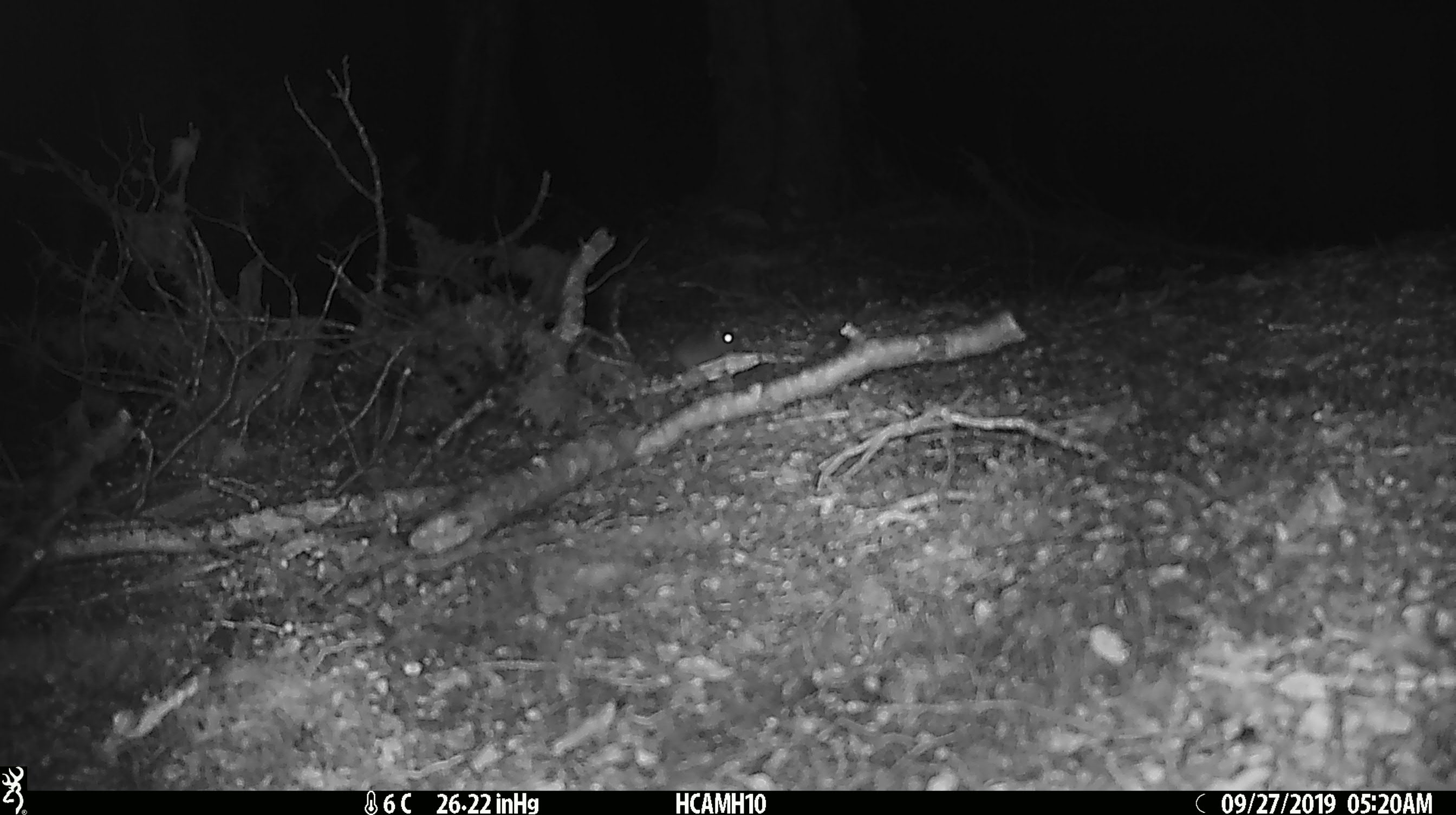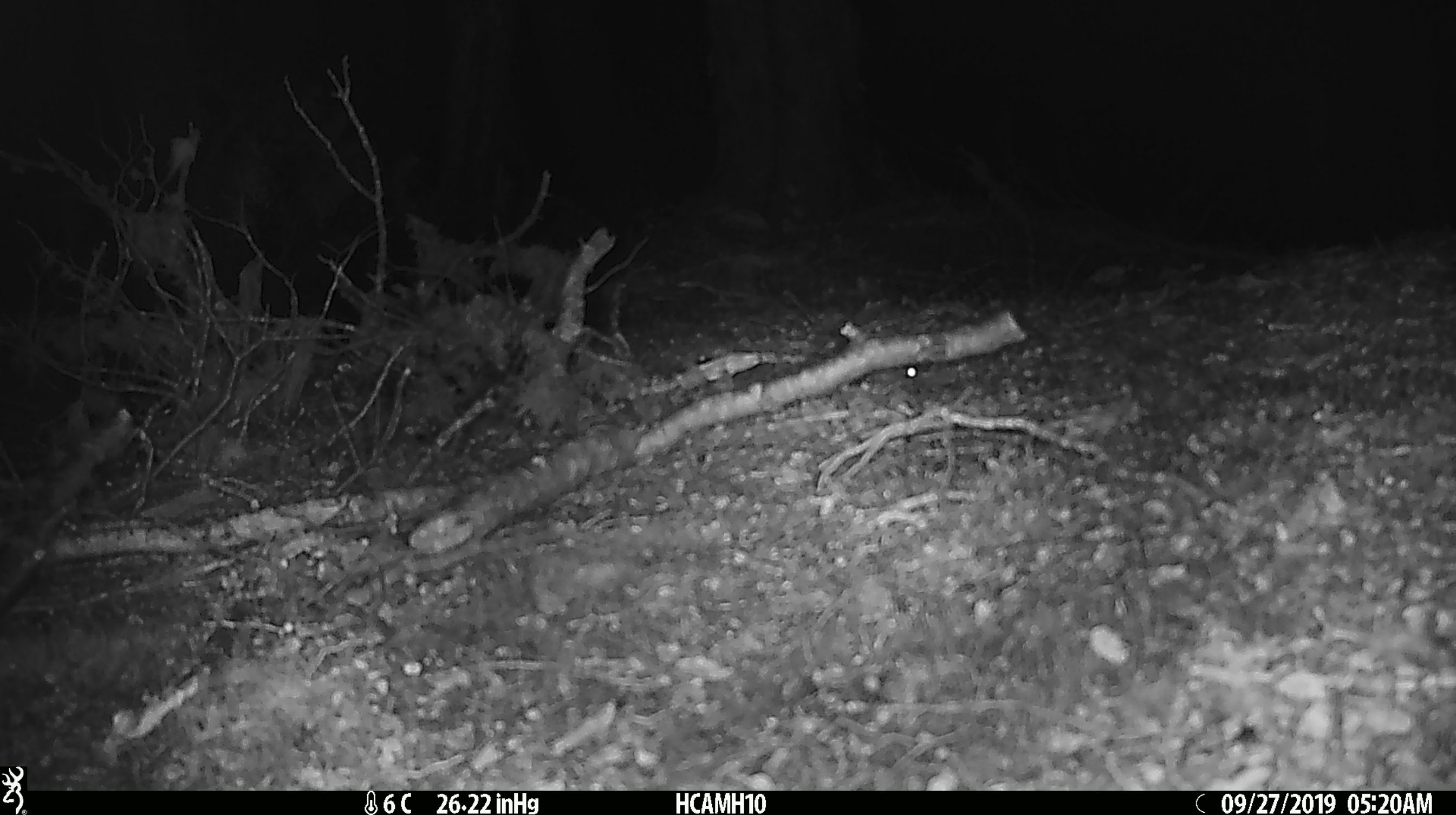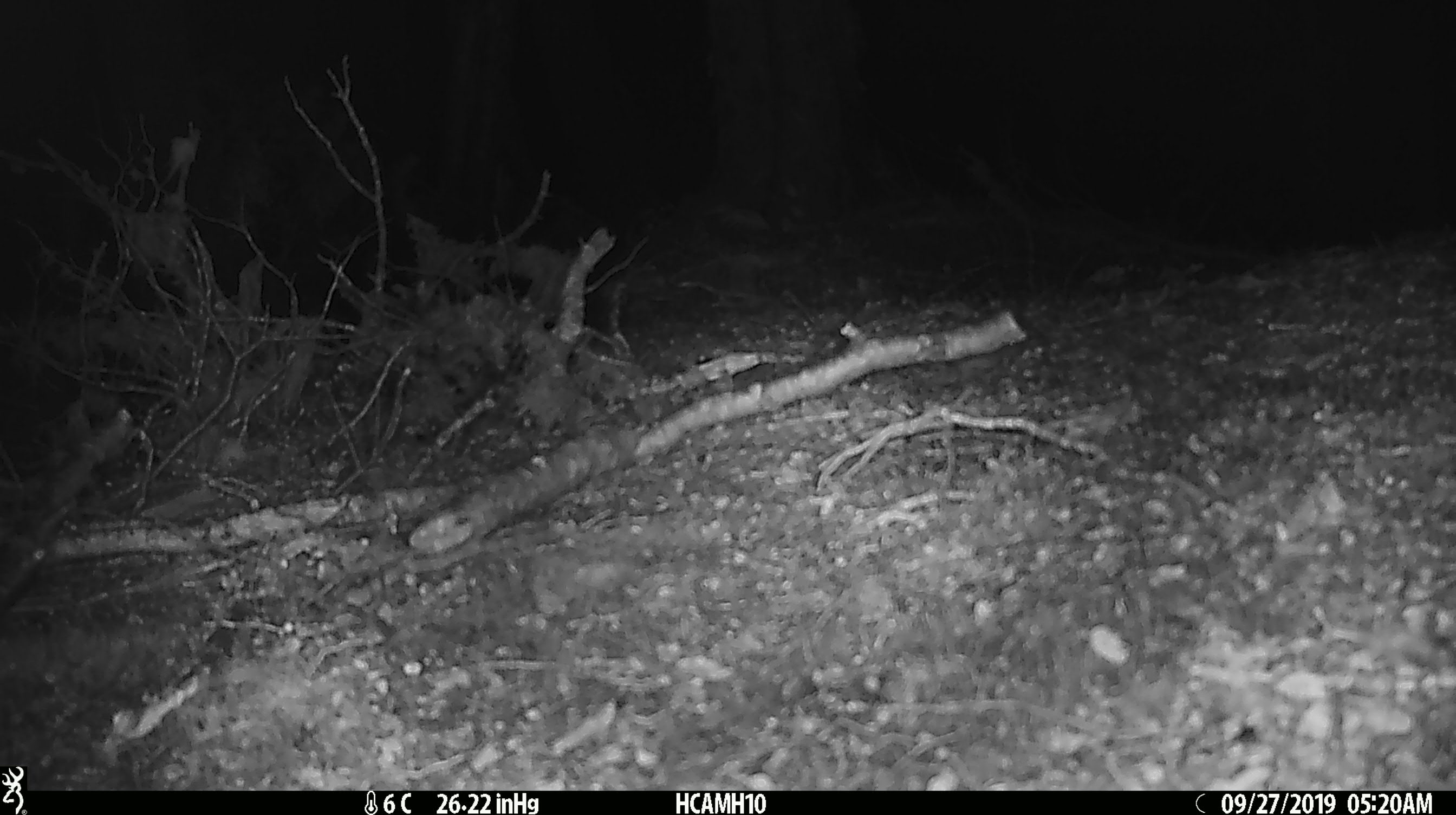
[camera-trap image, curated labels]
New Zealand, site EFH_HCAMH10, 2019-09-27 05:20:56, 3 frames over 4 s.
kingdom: Animalia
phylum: Chordata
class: Mammalia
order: Rodentia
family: Muridae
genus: Mus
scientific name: Mus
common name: mouse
Mouse (Mus).